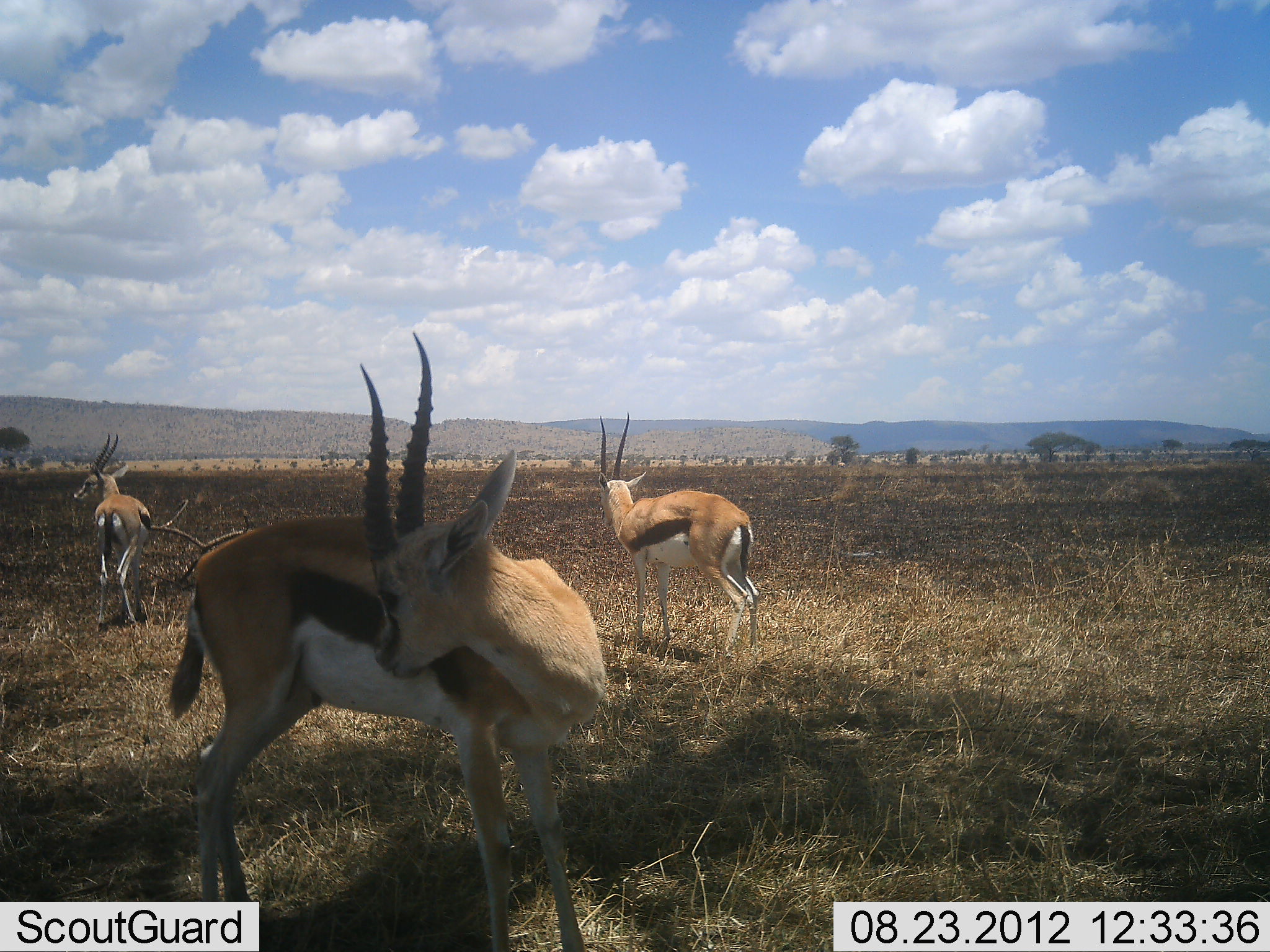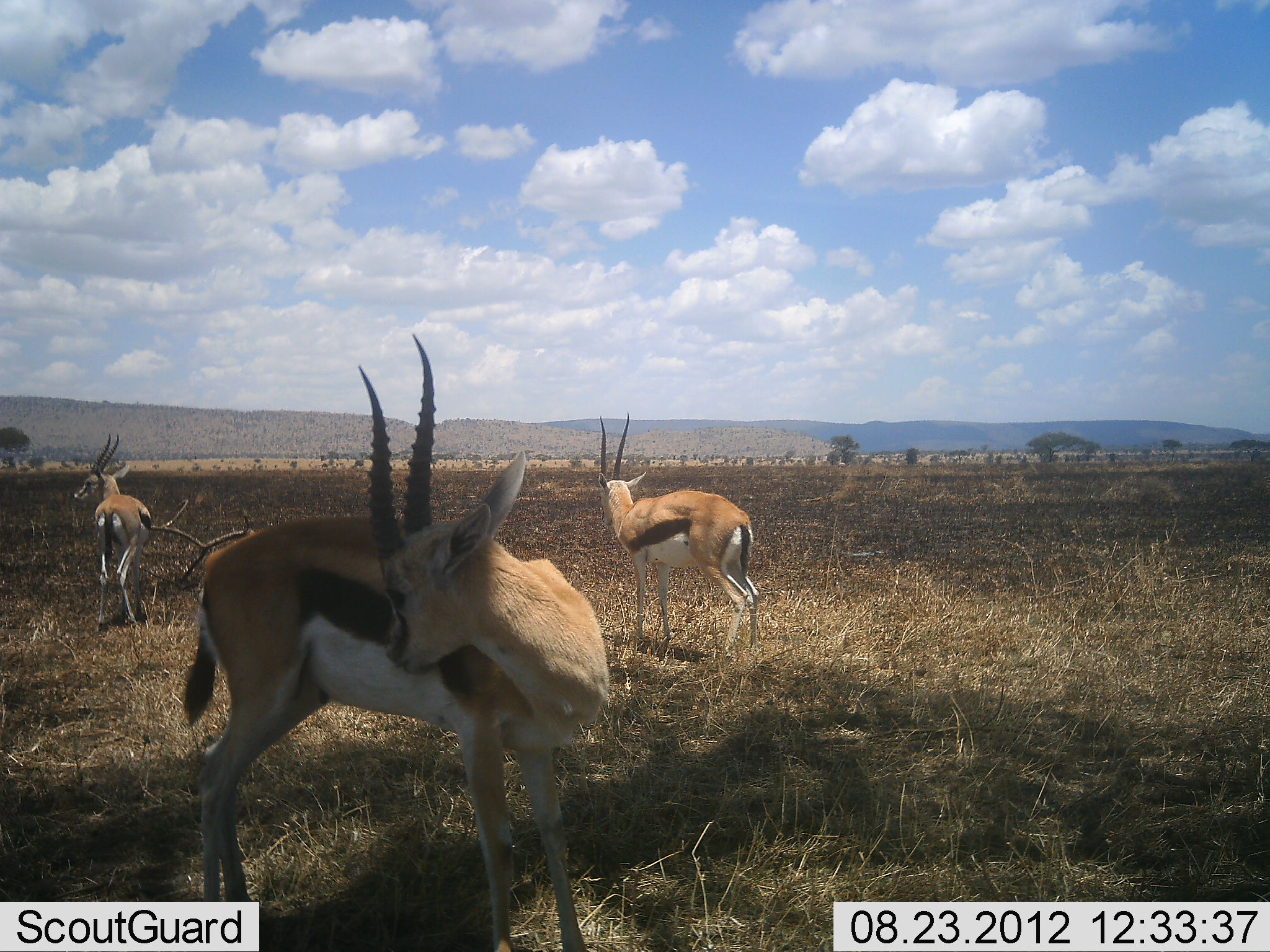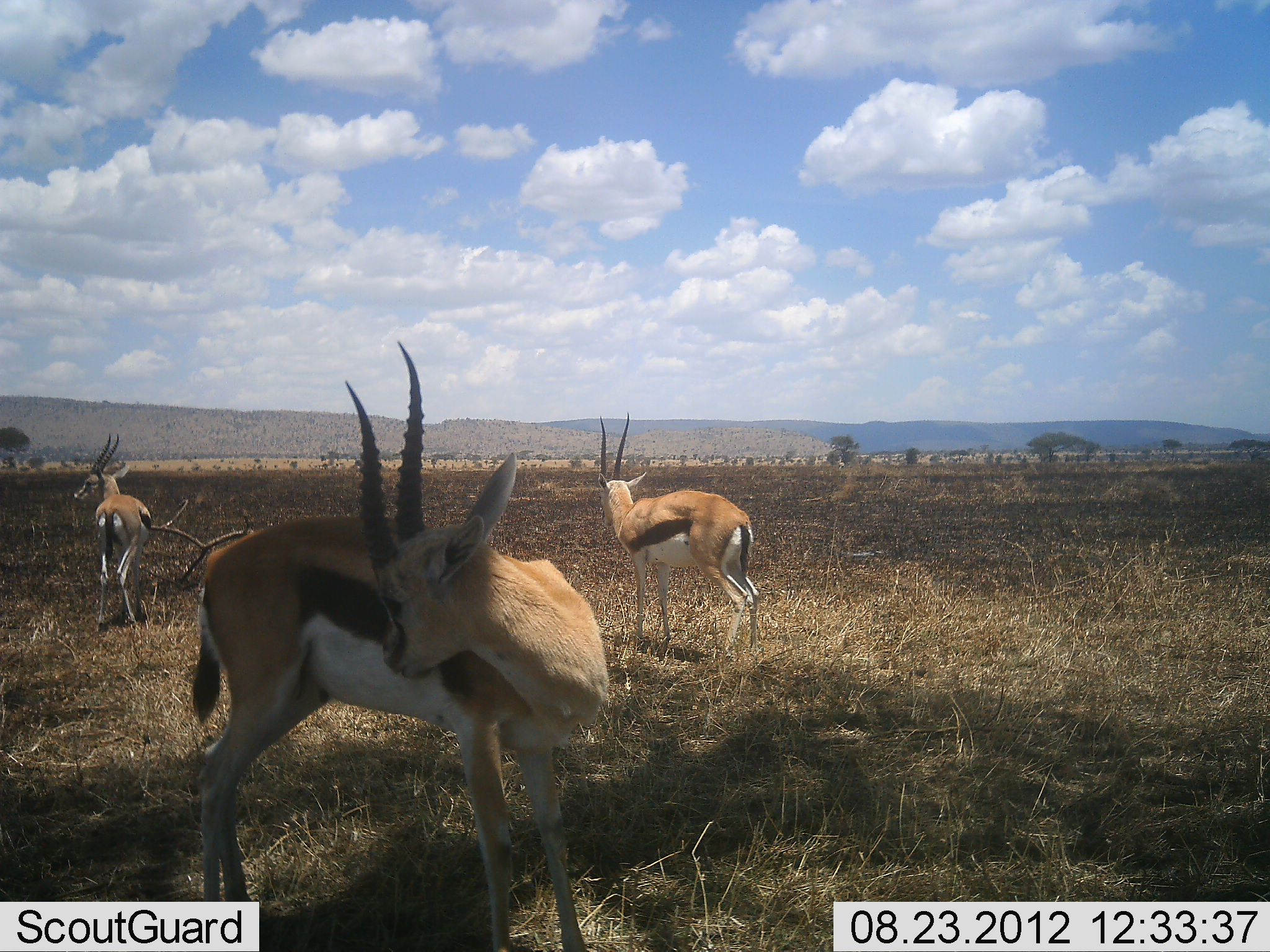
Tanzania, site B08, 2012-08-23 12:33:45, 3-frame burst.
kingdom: Animalia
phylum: Chordata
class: Mammalia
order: Artiodactyla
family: Bovidae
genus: Eudorcas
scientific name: Eudorcas thomsonii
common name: thomson's gazelle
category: gazellethomsons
Gazellethomsons (thomson's gazelle) (Eudorcas thomsonii), count 3. Behavior (volunteer vote fractions): standing 100%, resting 0%, moving 10%, interacting 0%. Young present (vote fraction): 0%. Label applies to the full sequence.